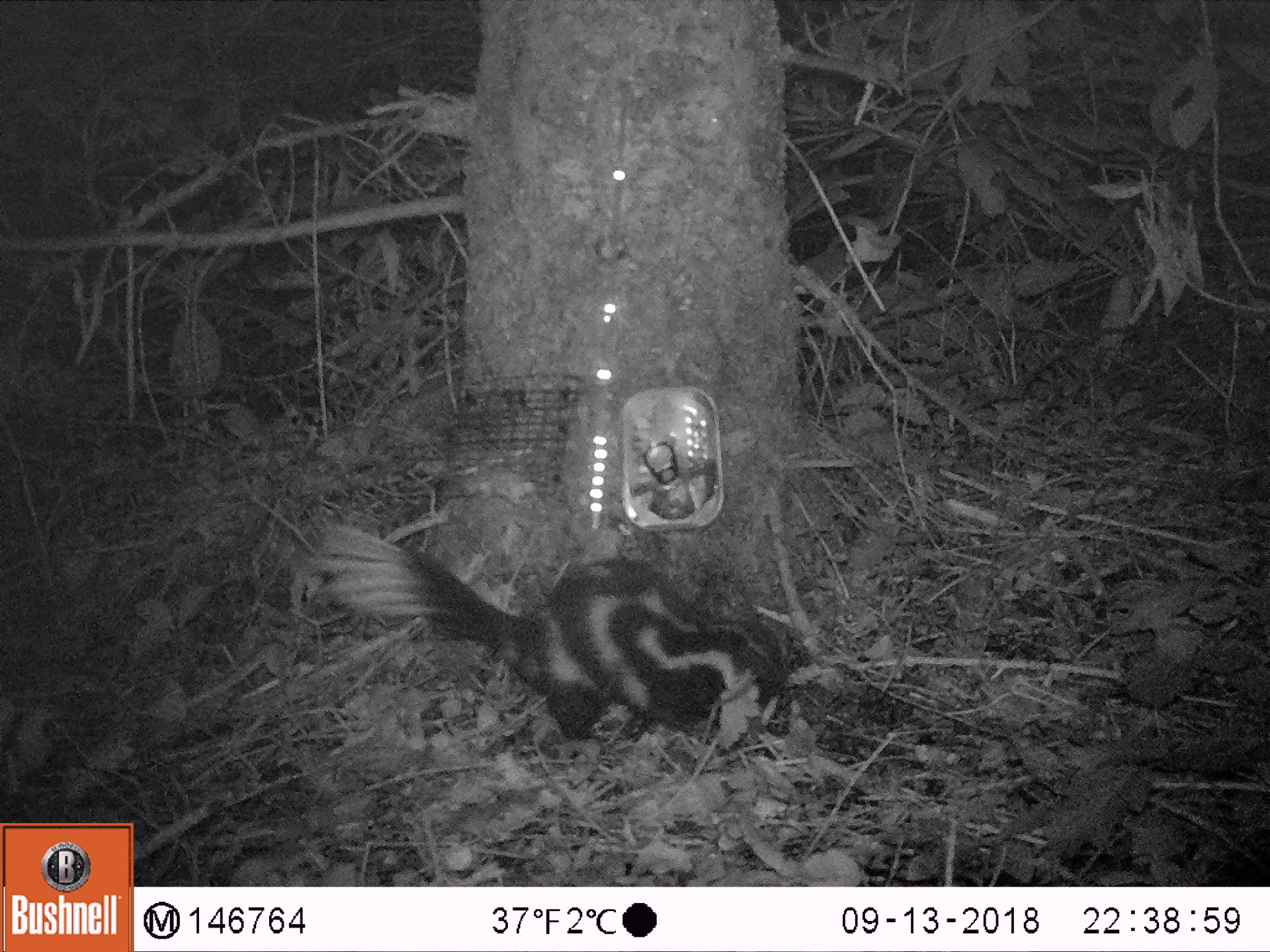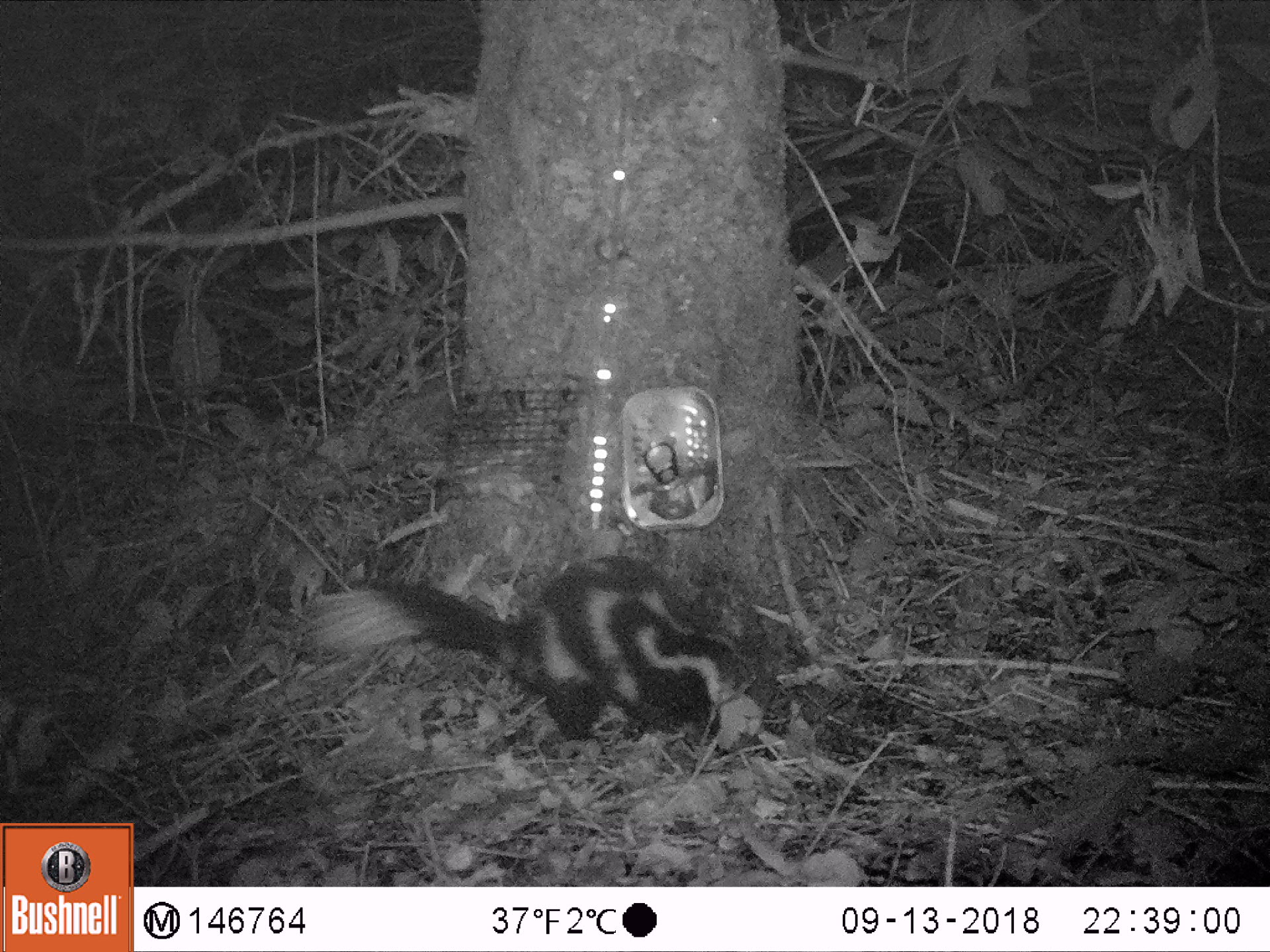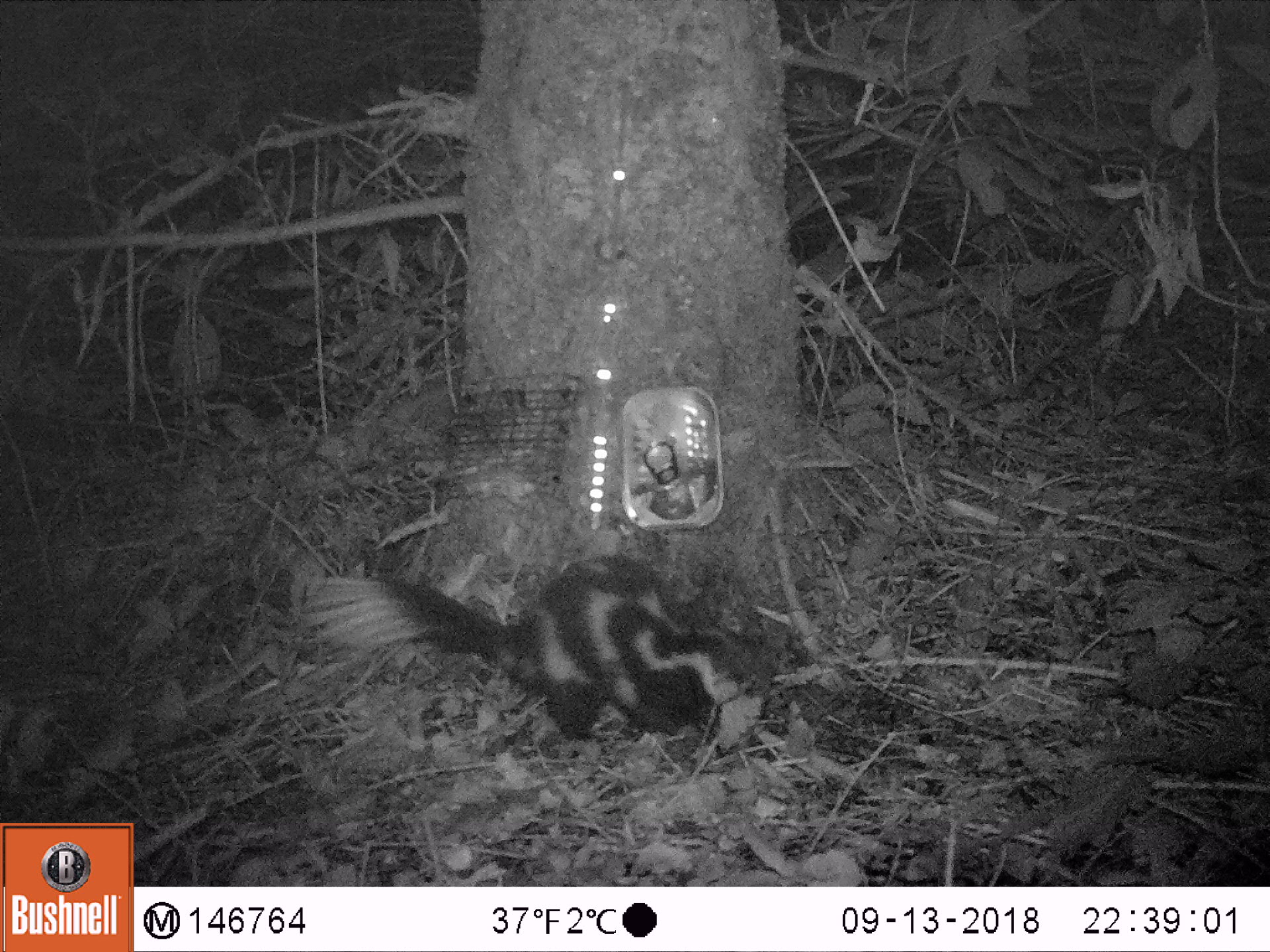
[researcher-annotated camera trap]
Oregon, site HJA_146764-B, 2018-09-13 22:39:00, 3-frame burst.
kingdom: Animalia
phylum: Chordata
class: Mammalia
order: Carnivora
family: Mephitidae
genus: Spilogale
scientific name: Spilogale gracilis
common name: western spotted skunk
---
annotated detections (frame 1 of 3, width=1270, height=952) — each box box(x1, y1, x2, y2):
western spotted skunk: box(285, 491, 816, 768)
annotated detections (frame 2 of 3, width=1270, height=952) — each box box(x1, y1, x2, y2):
western spotted skunk: box(280, 527, 801, 748)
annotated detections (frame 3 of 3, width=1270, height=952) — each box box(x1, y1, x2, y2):
western spotted skunk: box(257, 511, 821, 768)